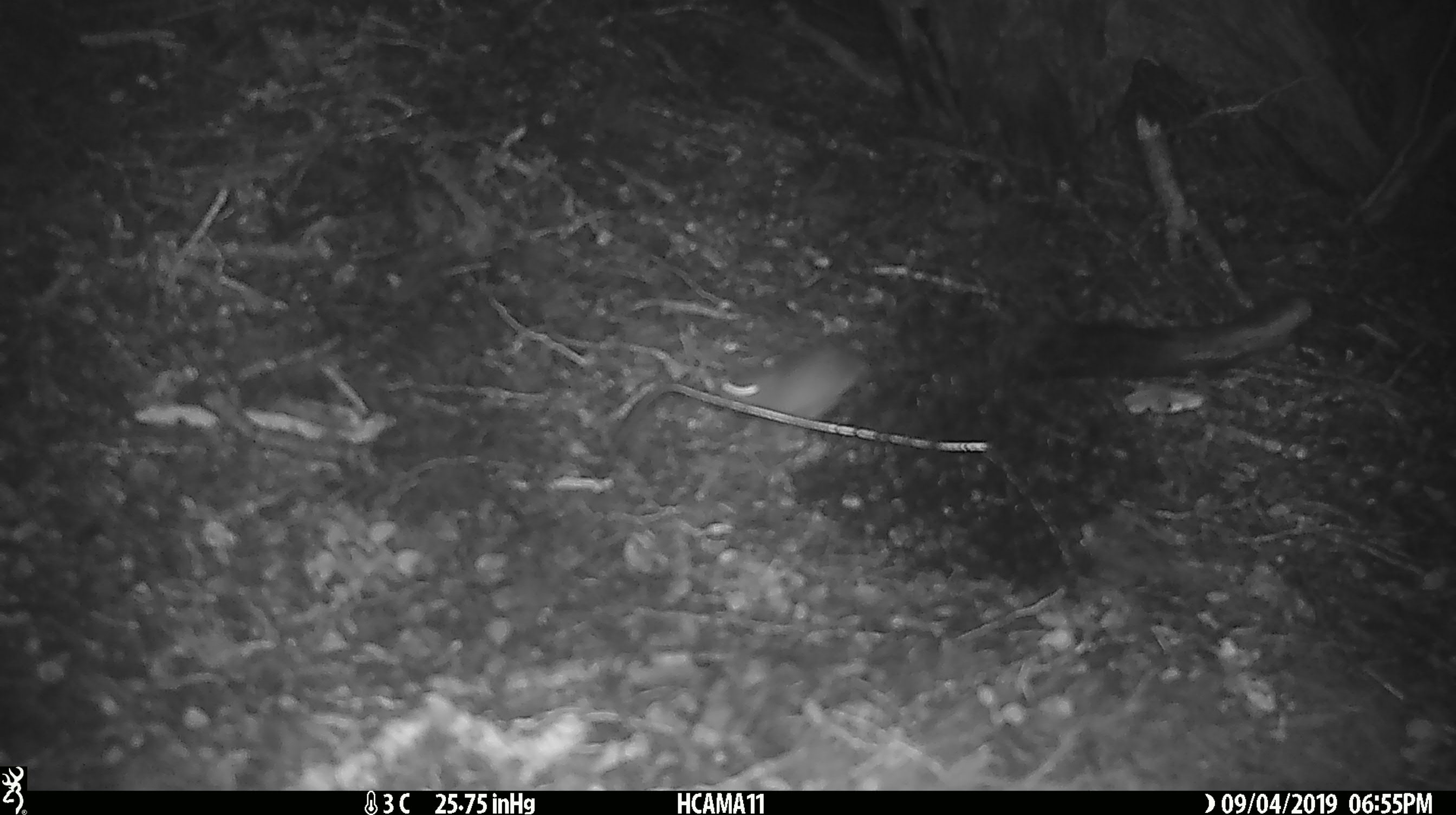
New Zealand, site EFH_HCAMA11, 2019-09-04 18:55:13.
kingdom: Animalia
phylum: Chordata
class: Mammalia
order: Rodentia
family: Muridae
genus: Mus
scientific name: Mus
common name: mouse